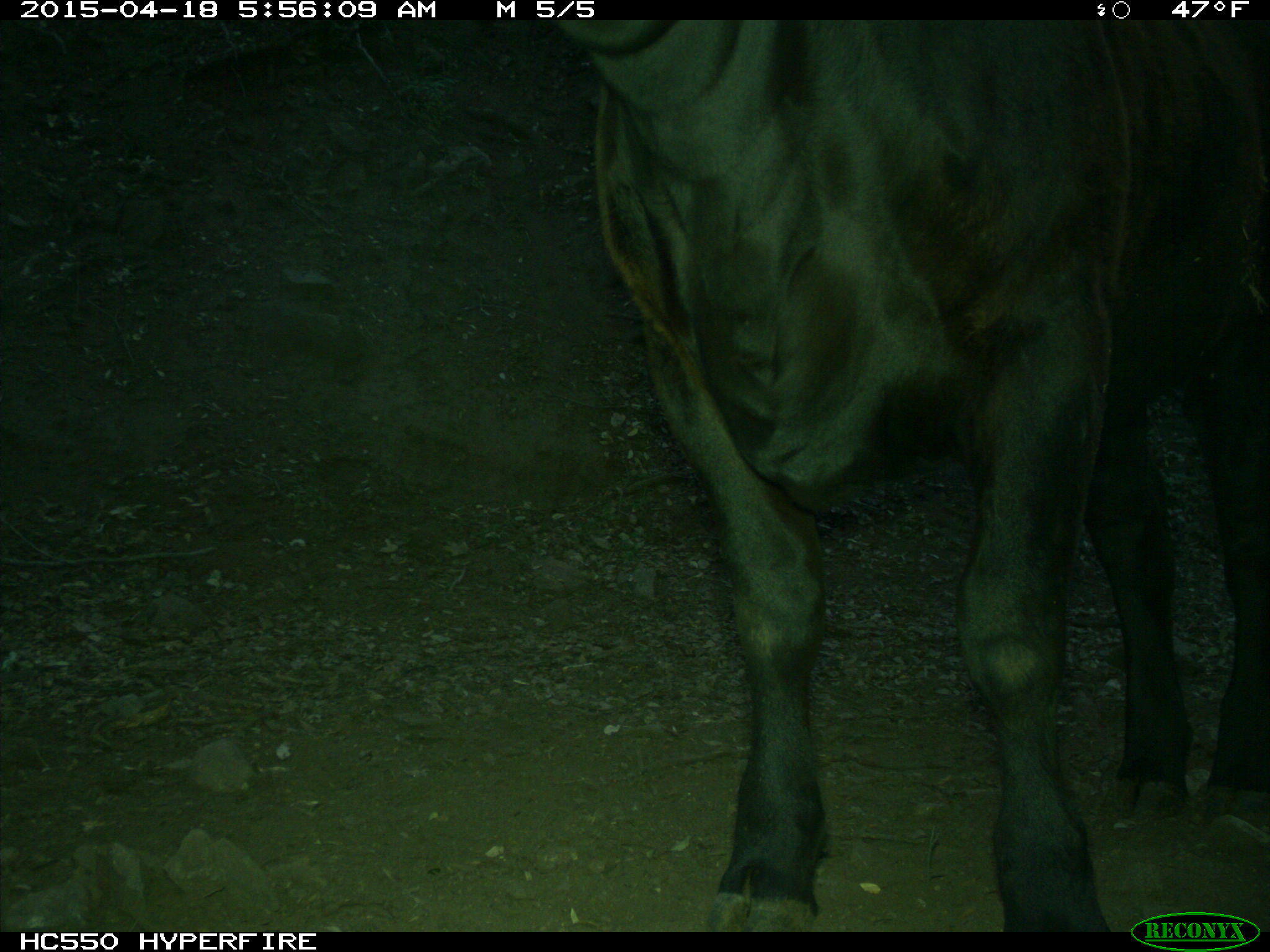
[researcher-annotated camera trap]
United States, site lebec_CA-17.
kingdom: Animalia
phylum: Chordata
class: Mammalia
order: Artiodactyla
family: Bovidae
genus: Bos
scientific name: Bos taurus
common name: domestic cow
Bos taurus (domestic cow).